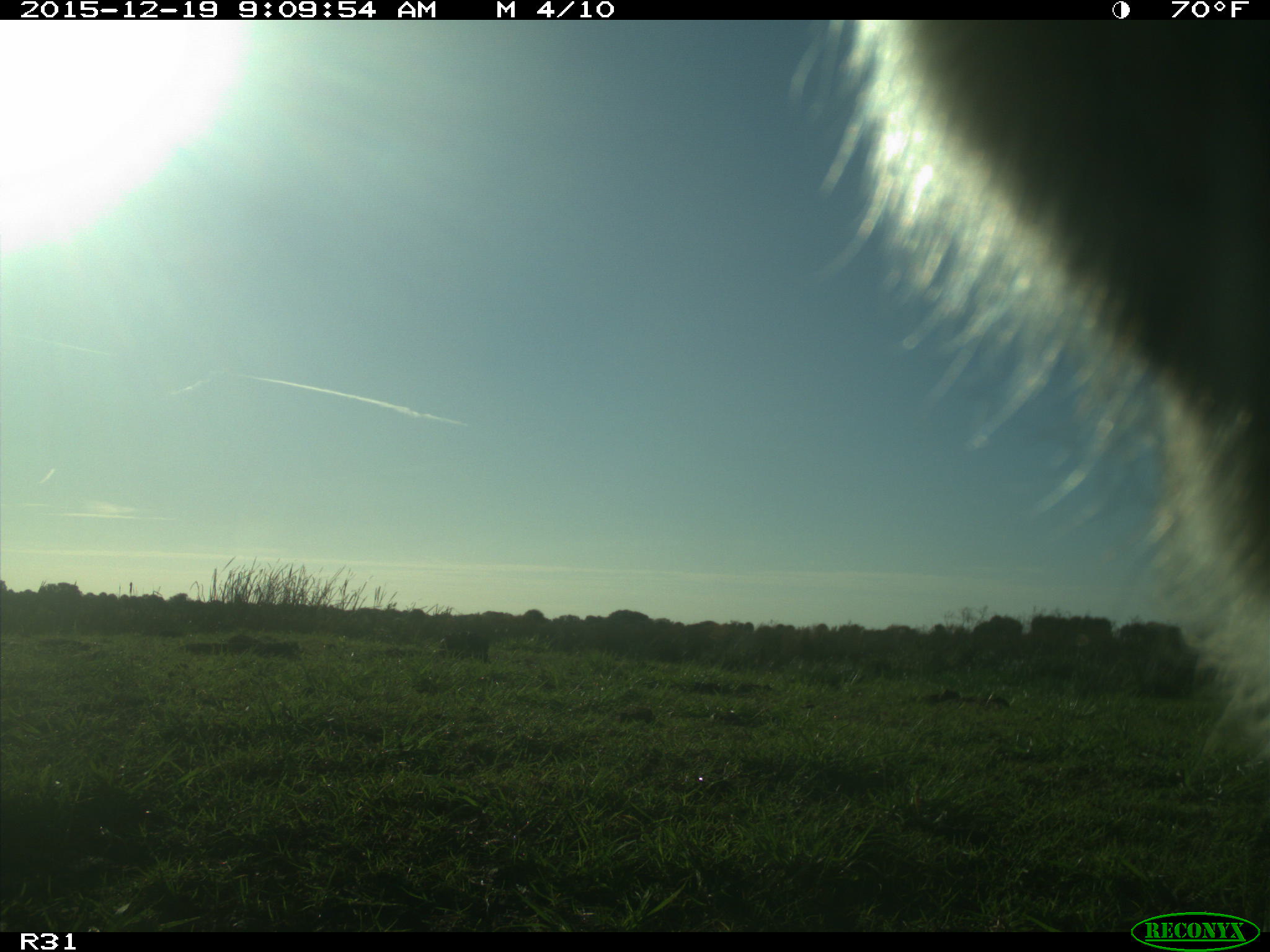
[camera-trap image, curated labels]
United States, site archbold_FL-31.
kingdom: Animalia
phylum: Chordata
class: Mammalia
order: Artiodactyla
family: Bovidae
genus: Bos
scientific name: Bos taurus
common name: domestic cow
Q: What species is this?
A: Bos taurus (domestic cow).